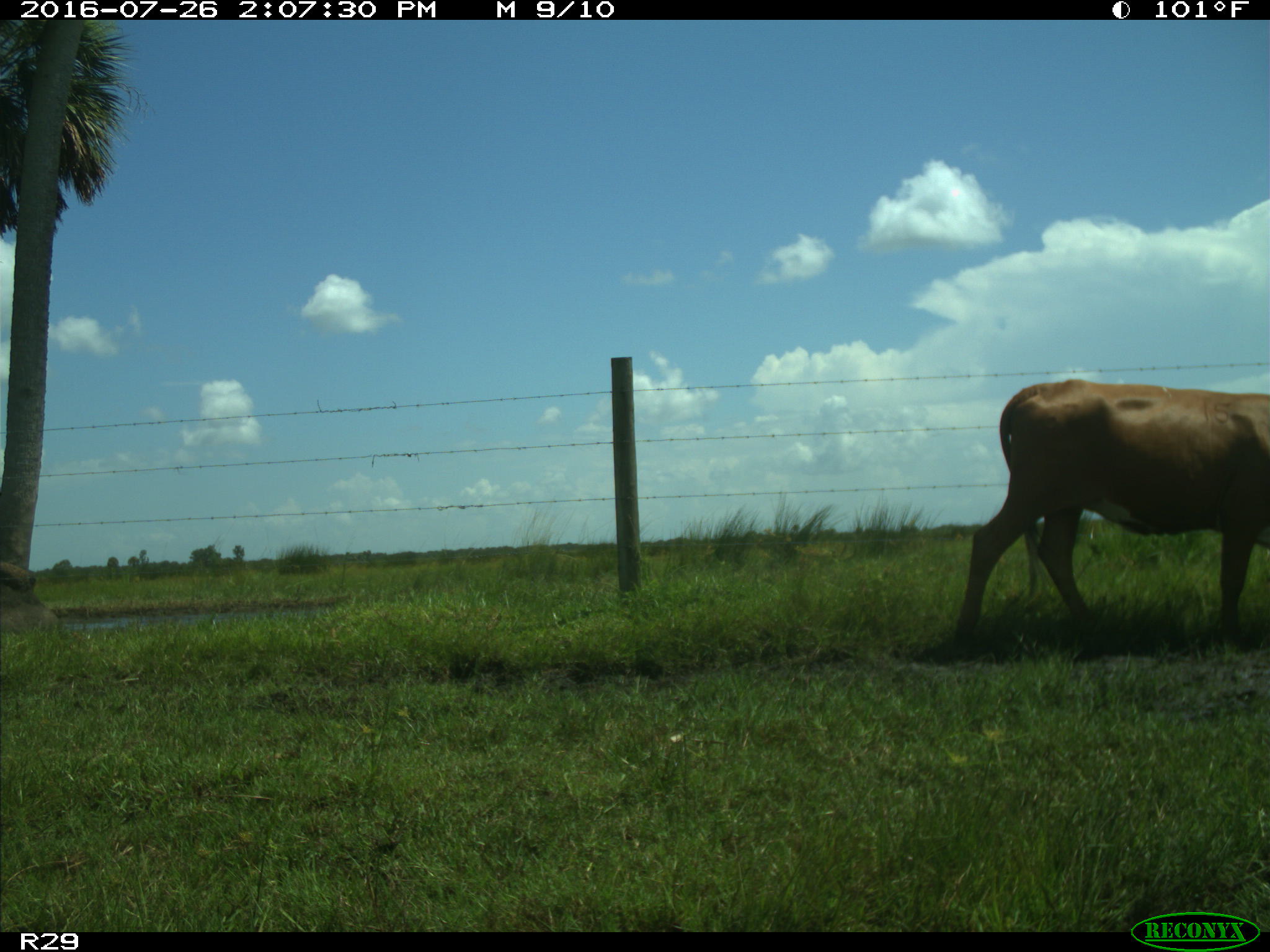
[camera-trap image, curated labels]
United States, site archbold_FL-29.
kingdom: Animalia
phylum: Chordata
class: Mammalia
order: Artiodactyla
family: Bovidae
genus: Bos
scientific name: Bos taurus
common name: domestic cow